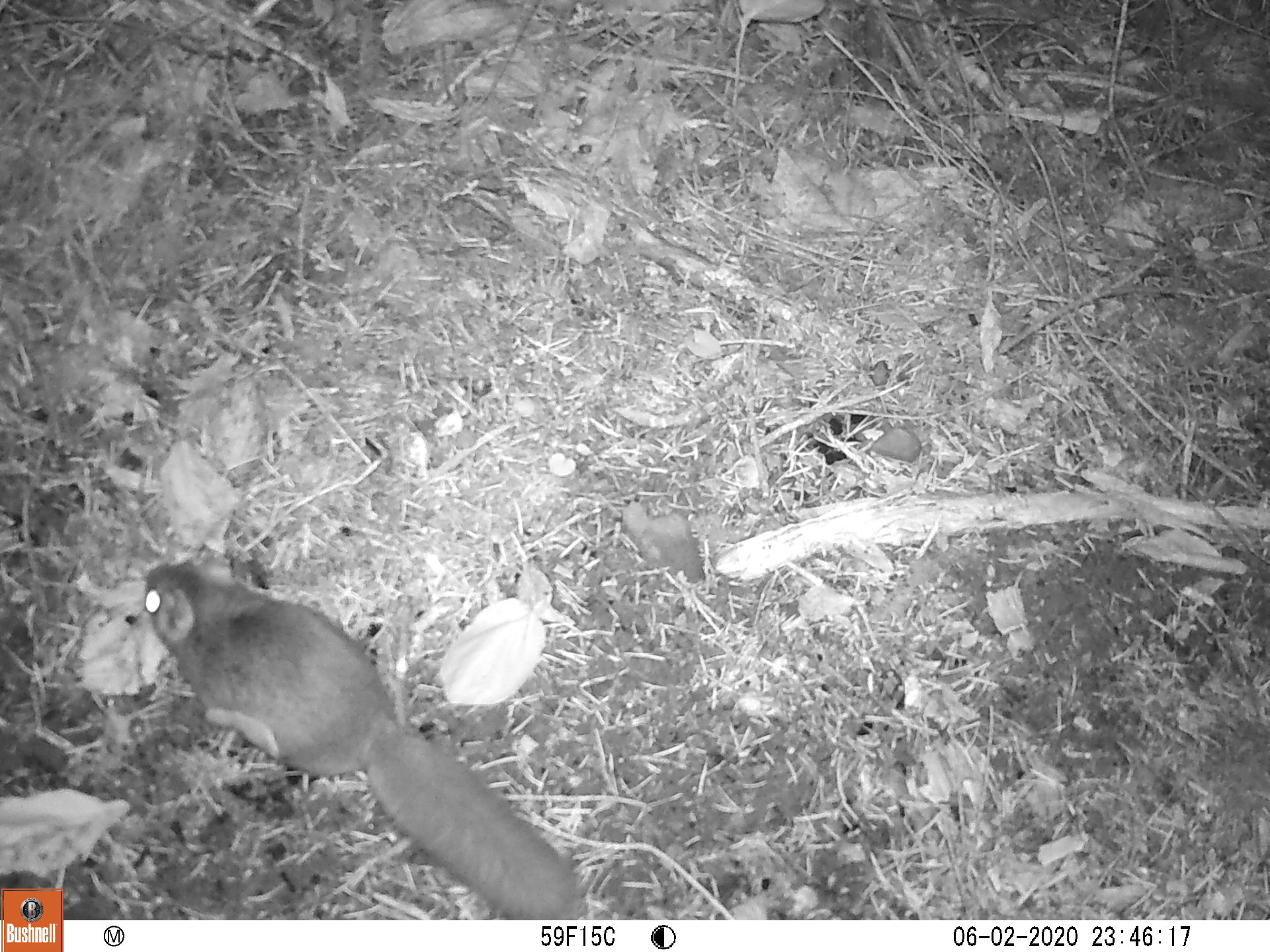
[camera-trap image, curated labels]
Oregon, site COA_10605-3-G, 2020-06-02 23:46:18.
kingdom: Animalia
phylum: Chordata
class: Mammalia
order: Rodentia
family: Sciuridae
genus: Glaucomys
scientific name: Glaucomys oregonensis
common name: humboldt's flying squirrel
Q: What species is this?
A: Humboldt's flying squirrel (Glaucomys oregonensis).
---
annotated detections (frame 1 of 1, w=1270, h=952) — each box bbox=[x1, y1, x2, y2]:
humboldt's flying squirrel: bbox=[131, 540, 594, 913]